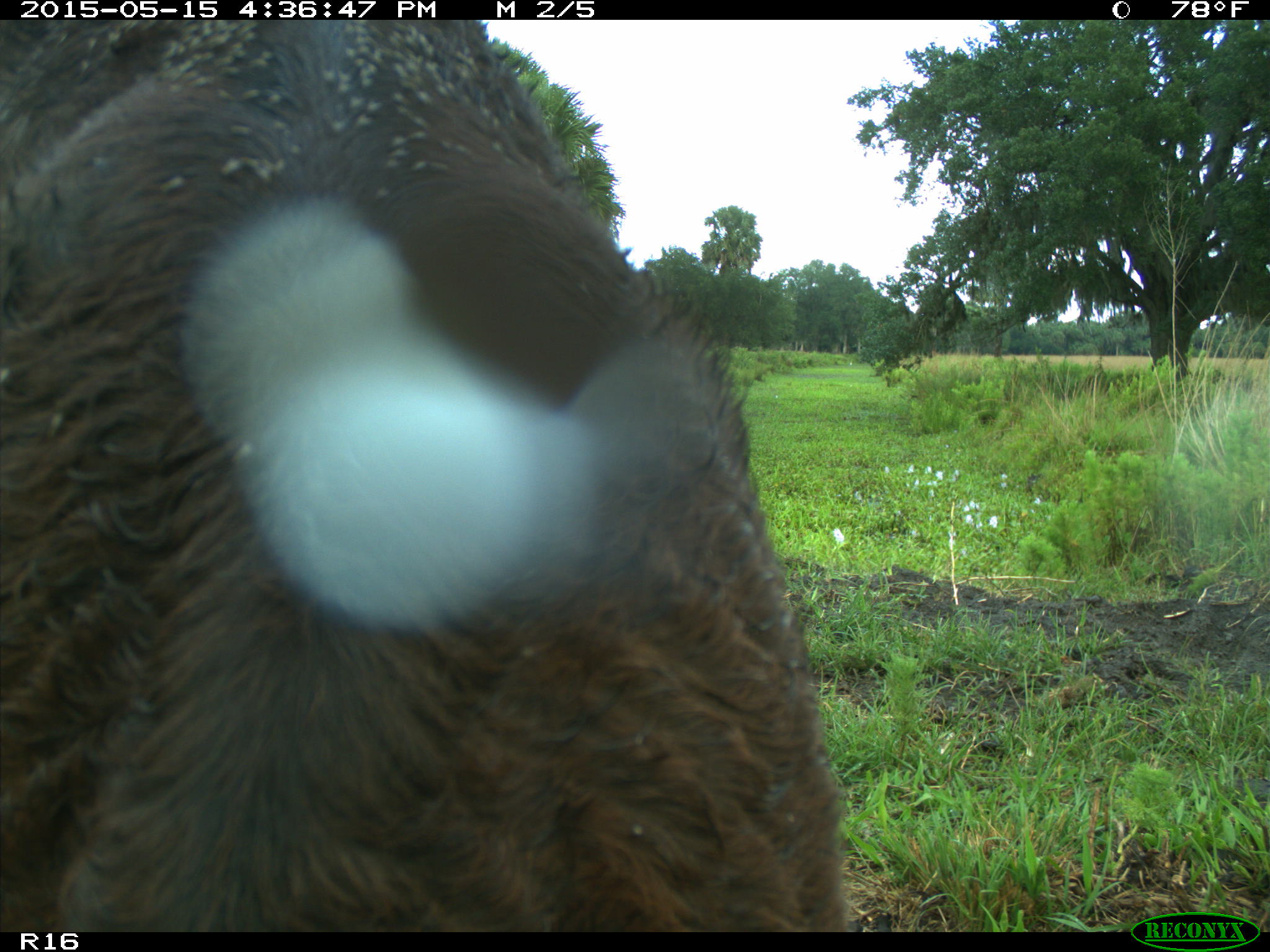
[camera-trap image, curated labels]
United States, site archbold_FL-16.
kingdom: Animalia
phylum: Chordata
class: Mammalia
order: Artiodactyla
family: Bovidae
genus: Bos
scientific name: Bos taurus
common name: domestic cow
Bos taurus (domestic cow).